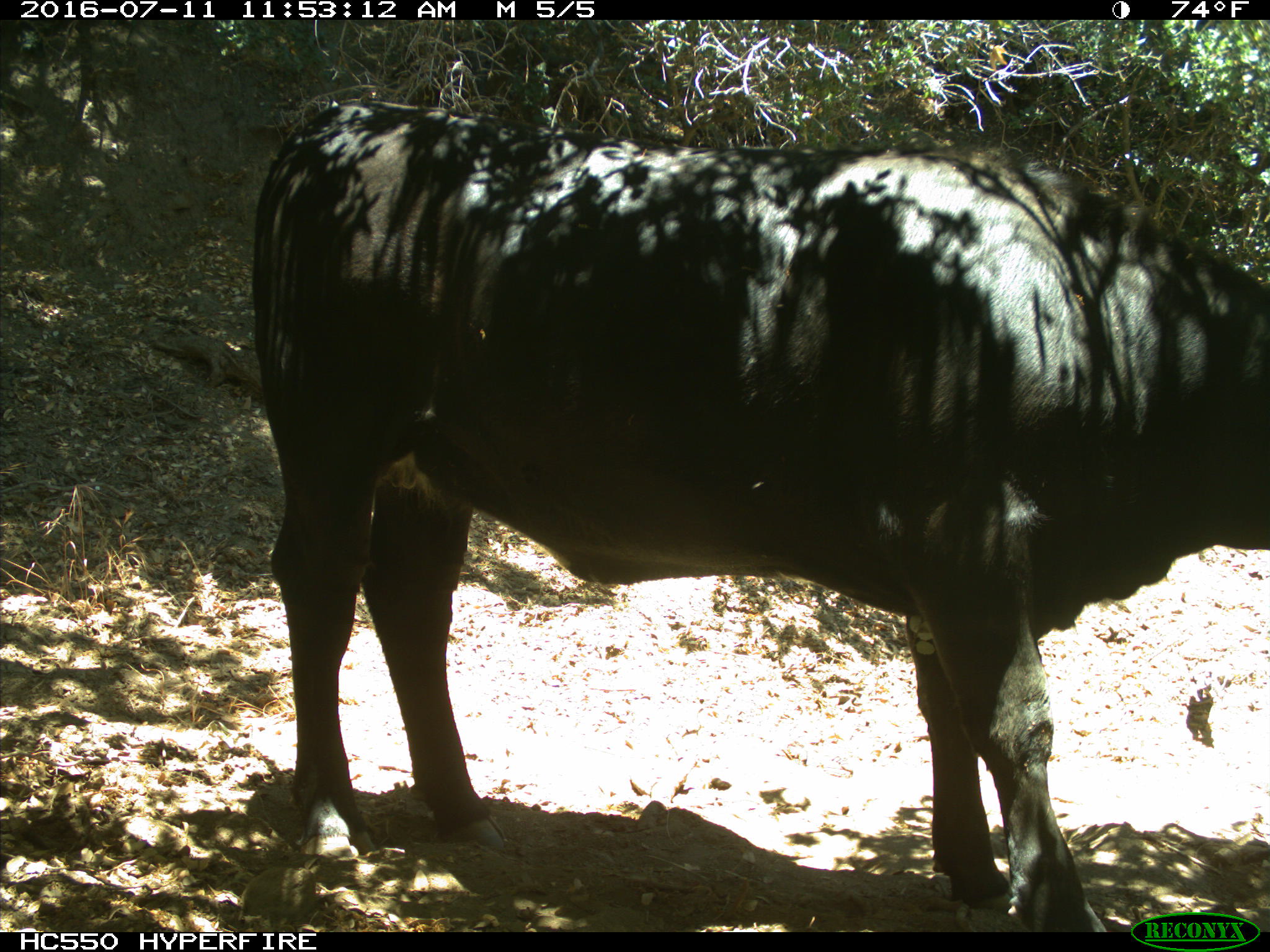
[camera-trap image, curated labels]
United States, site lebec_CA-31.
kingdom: Animalia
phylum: Chordata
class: Mammalia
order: Artiodactyla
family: Bovidae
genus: Bos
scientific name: Bos taurus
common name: domestic cow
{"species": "Bos taurus (domestic cow)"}